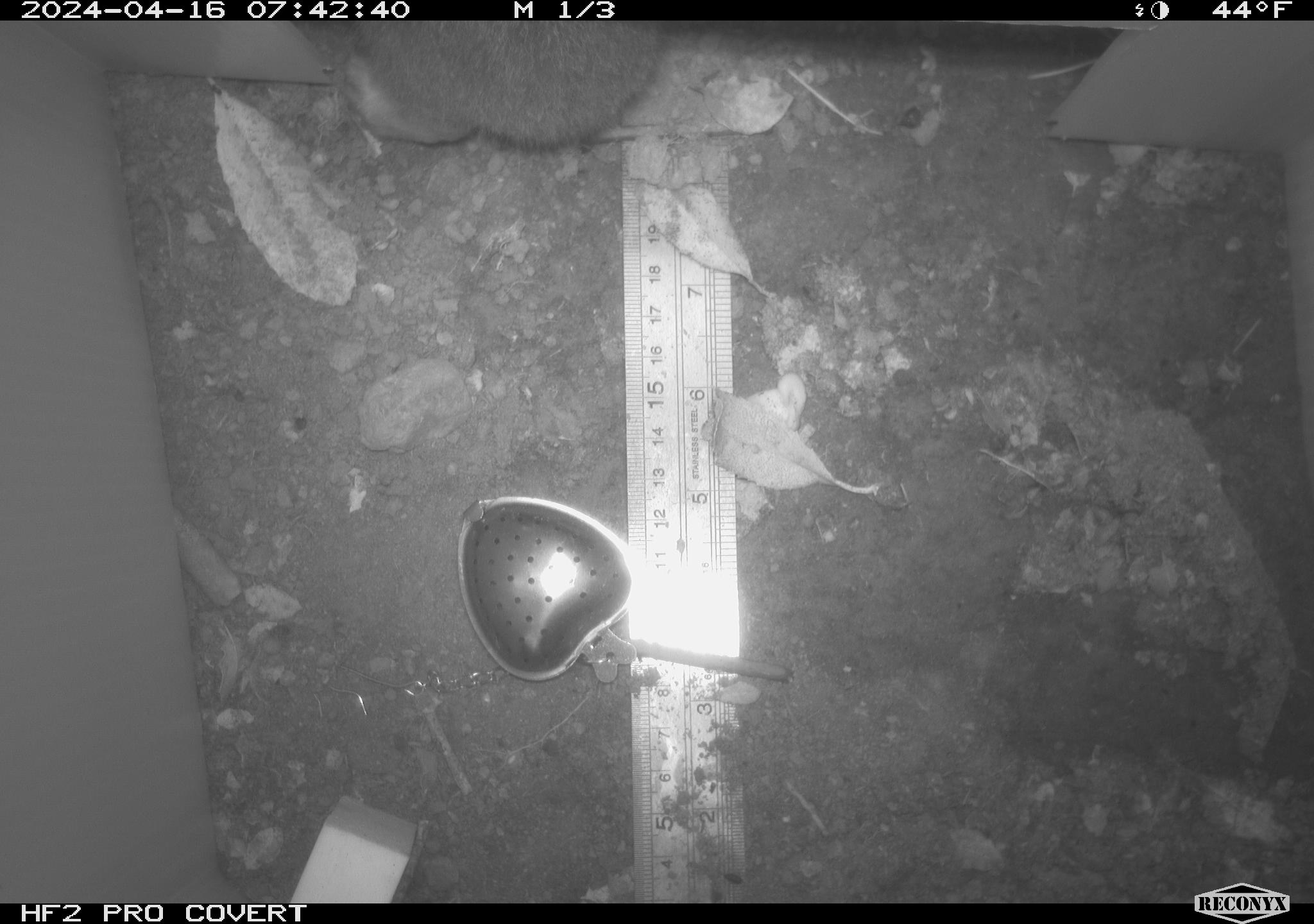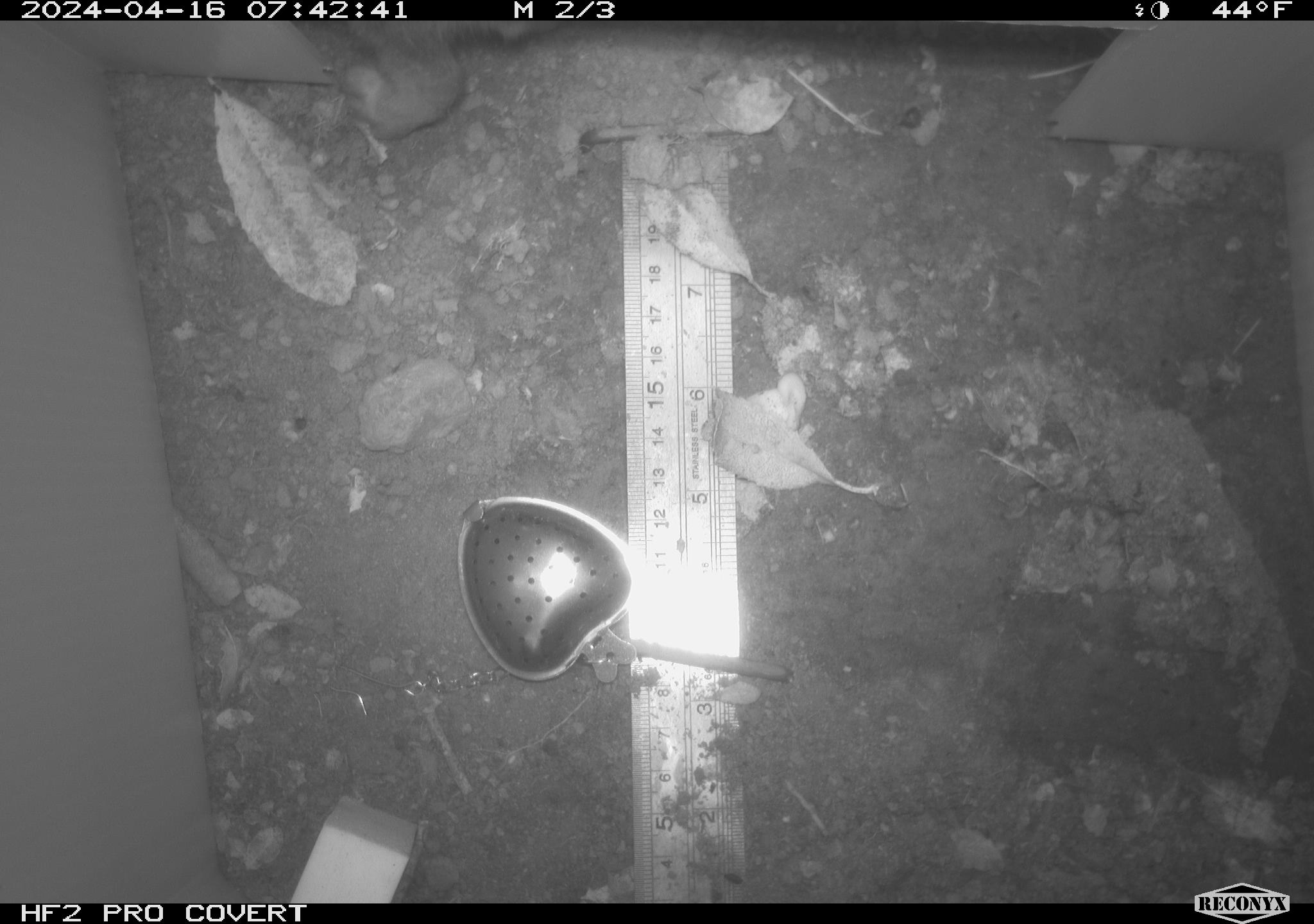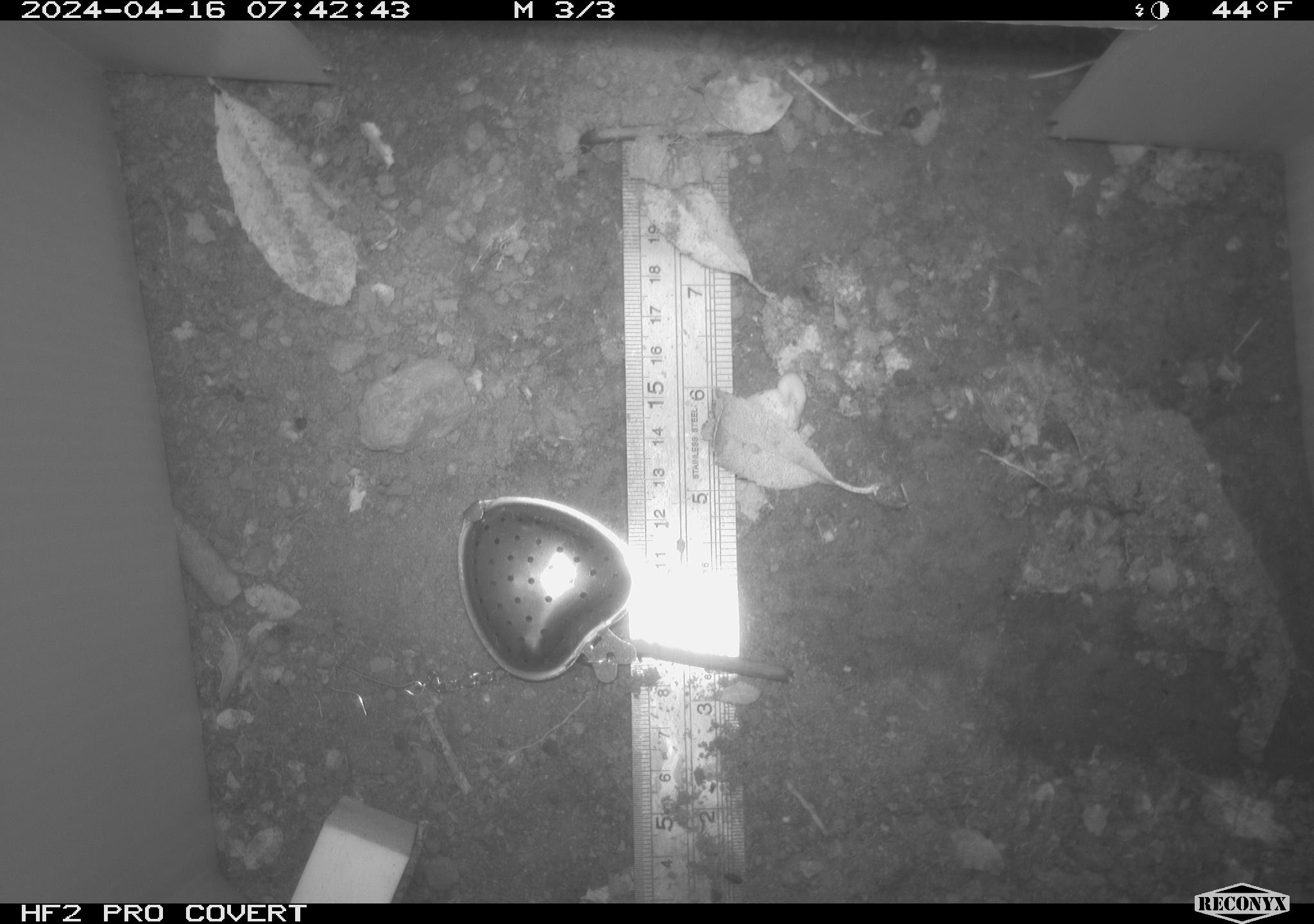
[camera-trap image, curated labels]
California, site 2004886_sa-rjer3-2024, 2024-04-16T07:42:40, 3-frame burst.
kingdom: Animalia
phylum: Chordata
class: Mammalia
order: Lagomorpha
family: Leporidae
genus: Sylvilagus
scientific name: Sylvilagus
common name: cottontail rabbits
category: sylvilagus species